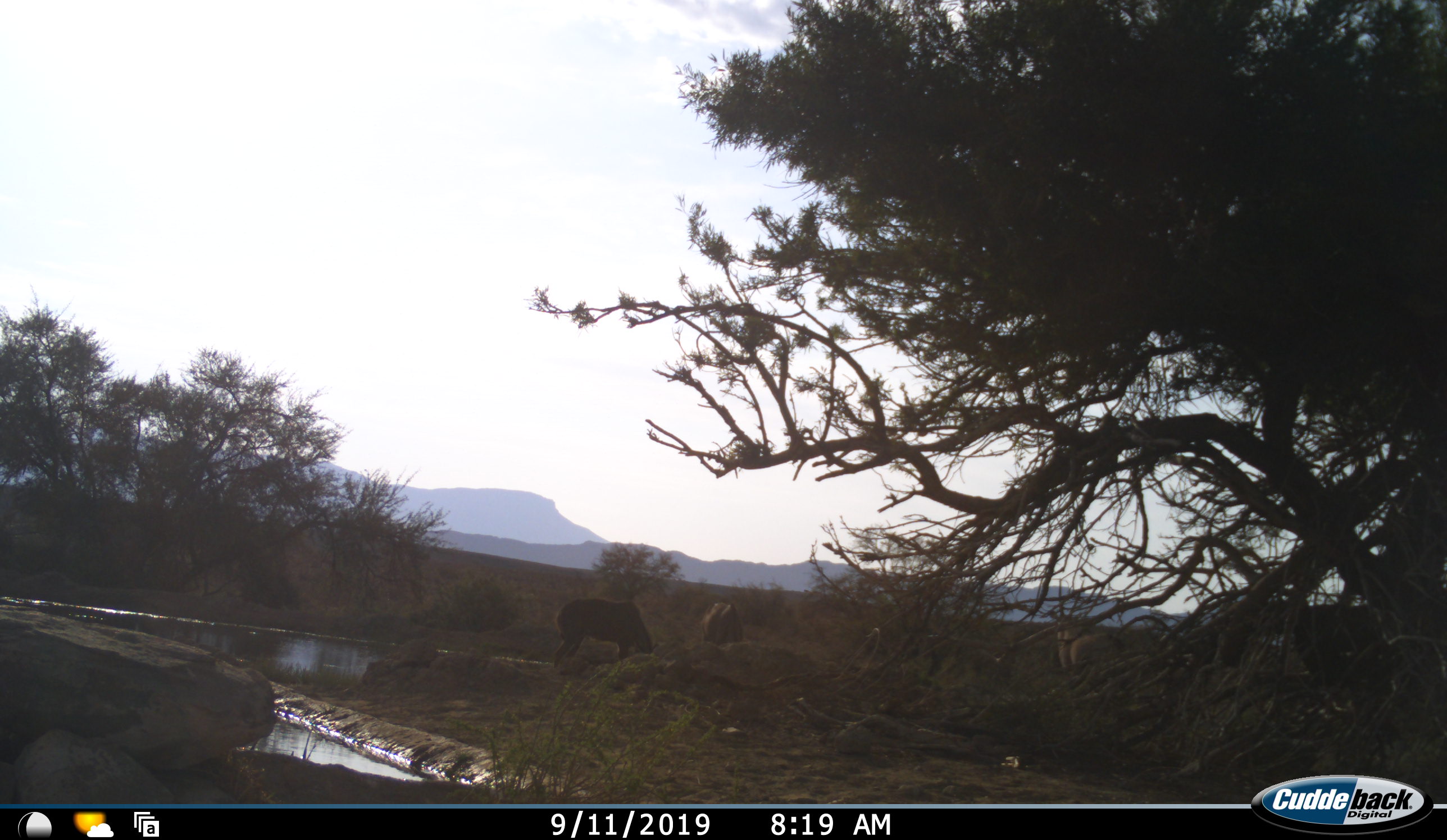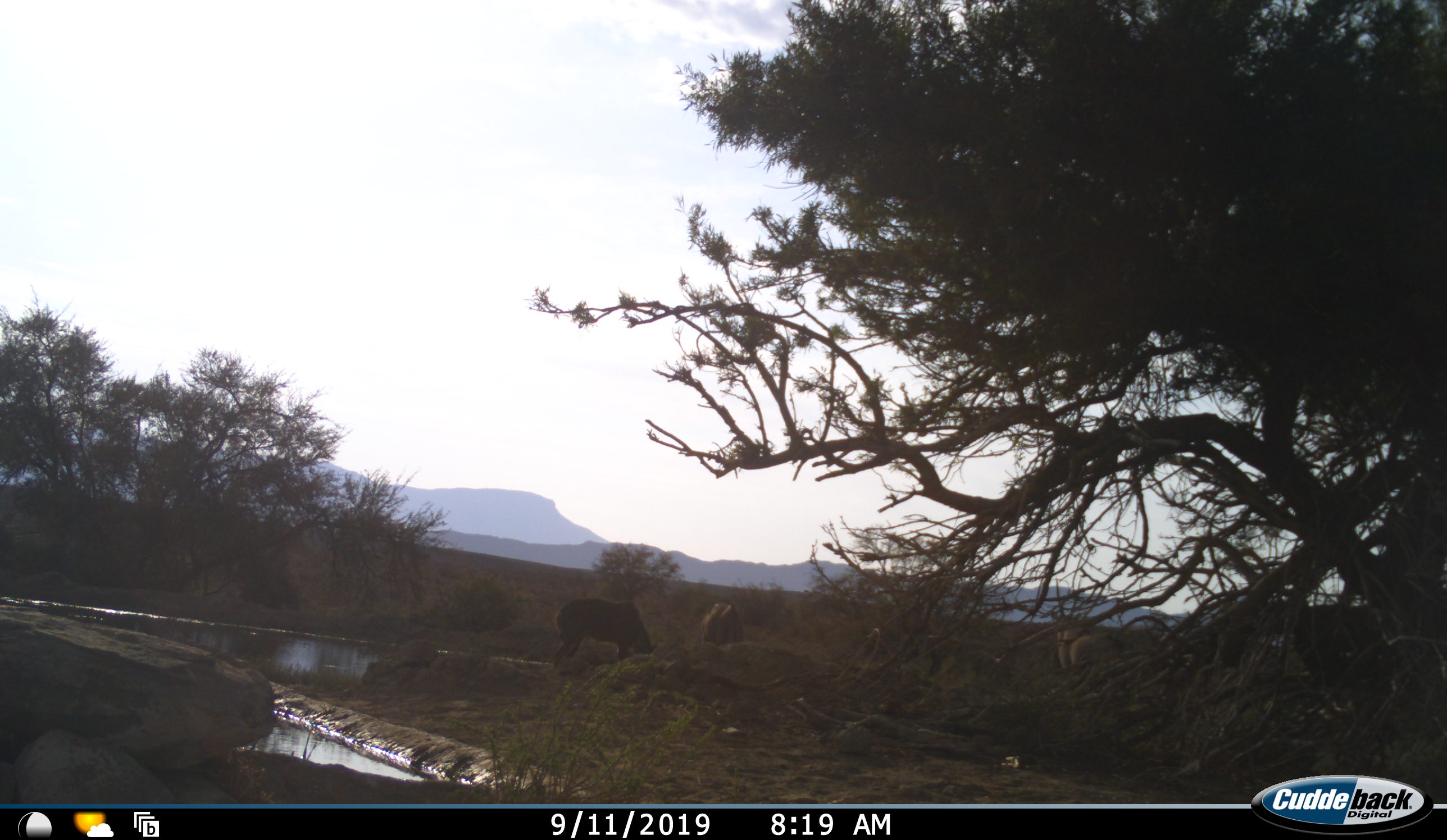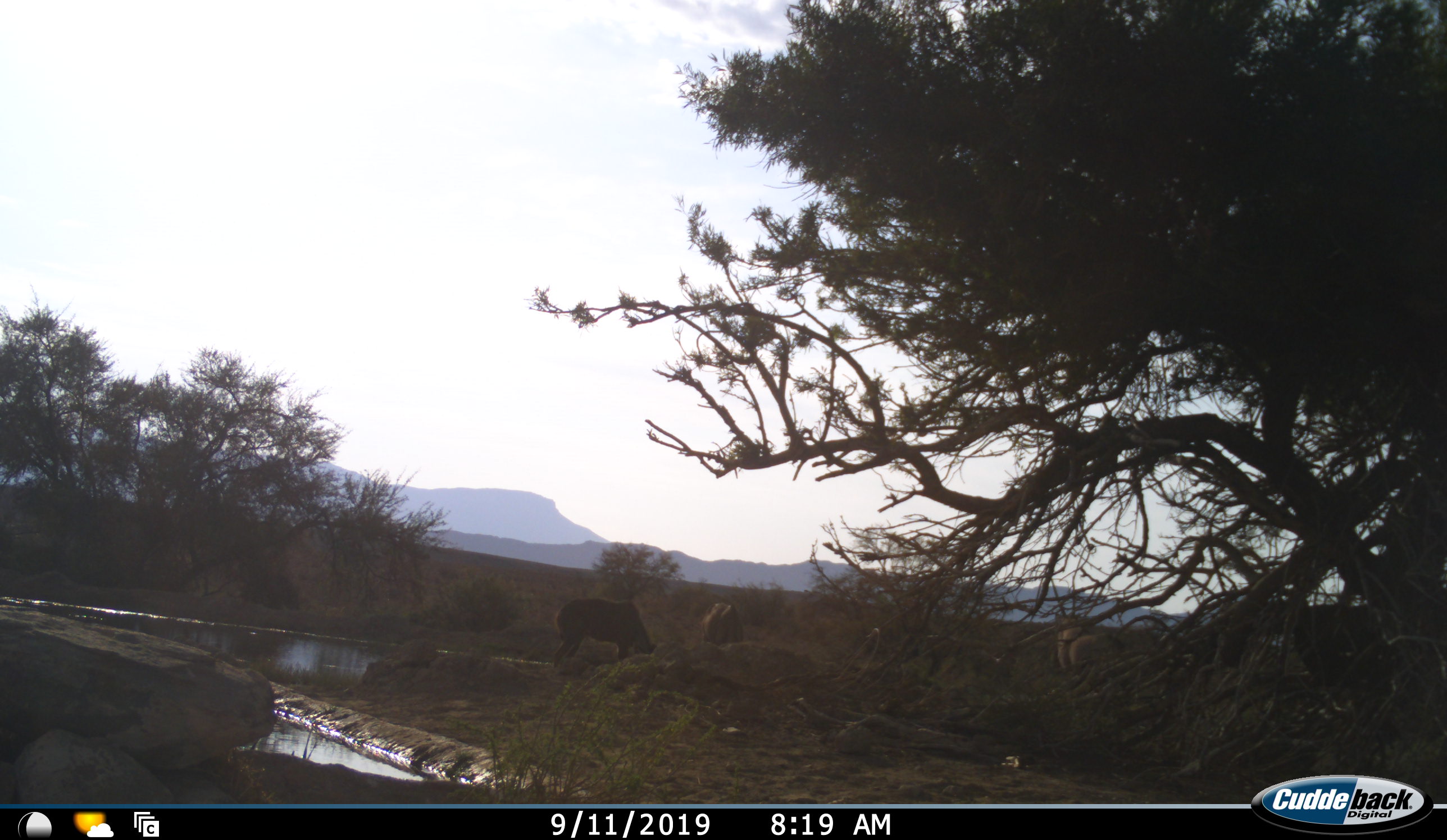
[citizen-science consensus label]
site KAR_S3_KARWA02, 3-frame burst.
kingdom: Animalia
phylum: Chordata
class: Mammalia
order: Artiodactyla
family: Bovidae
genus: Oryx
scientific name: Oryx gazella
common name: gemsbok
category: oryx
Oryx (gemsbok) (Oryx gazella), count 2. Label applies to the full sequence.